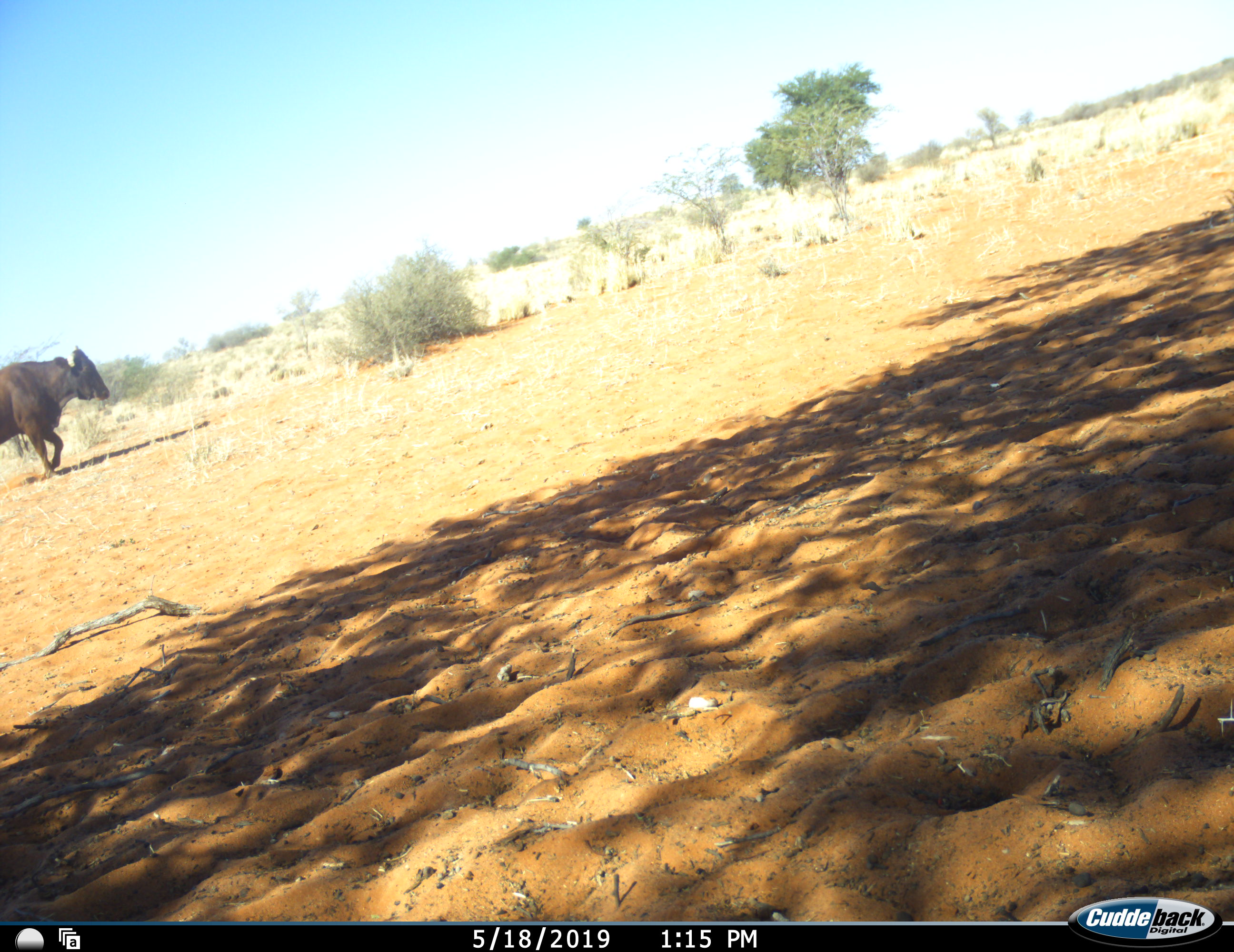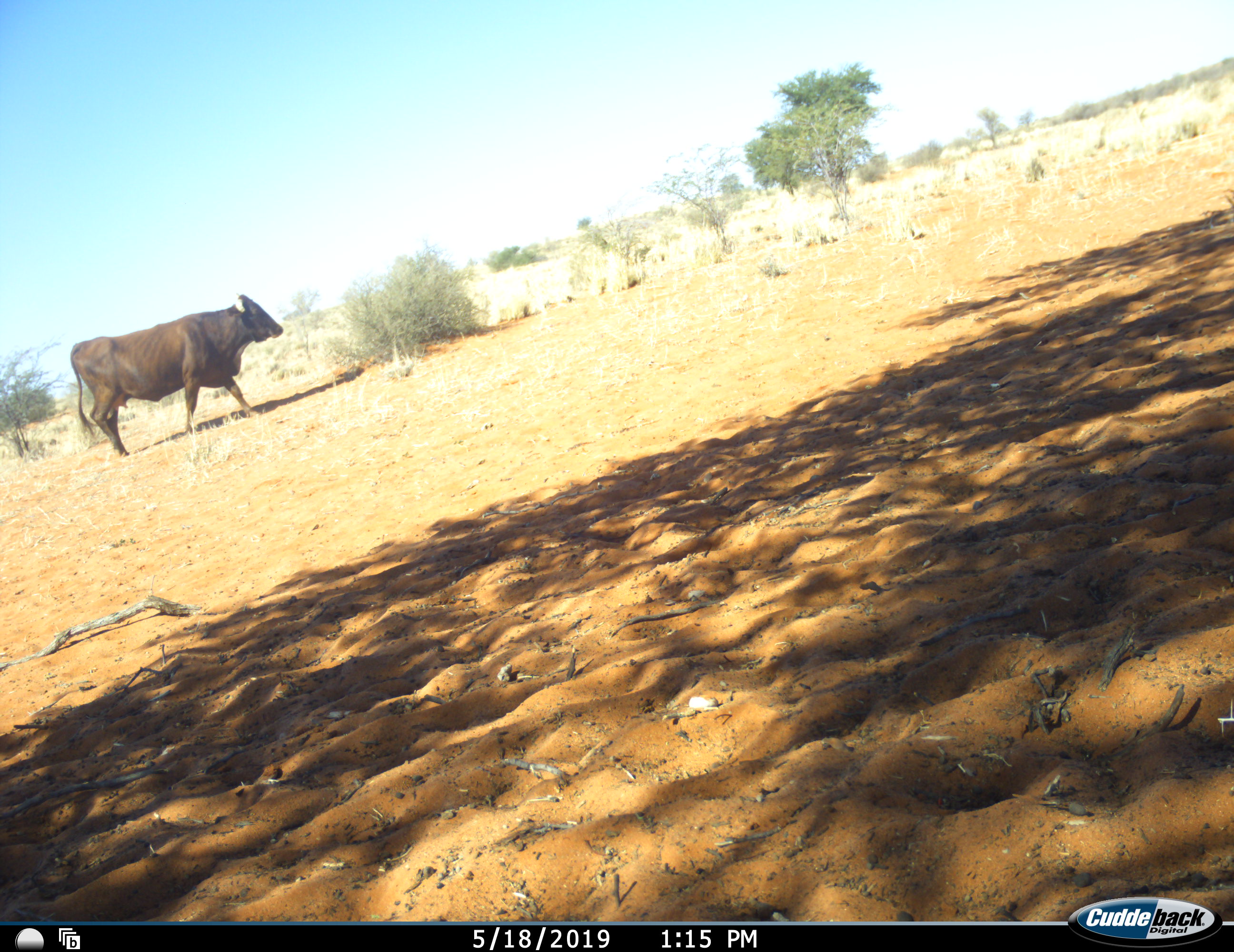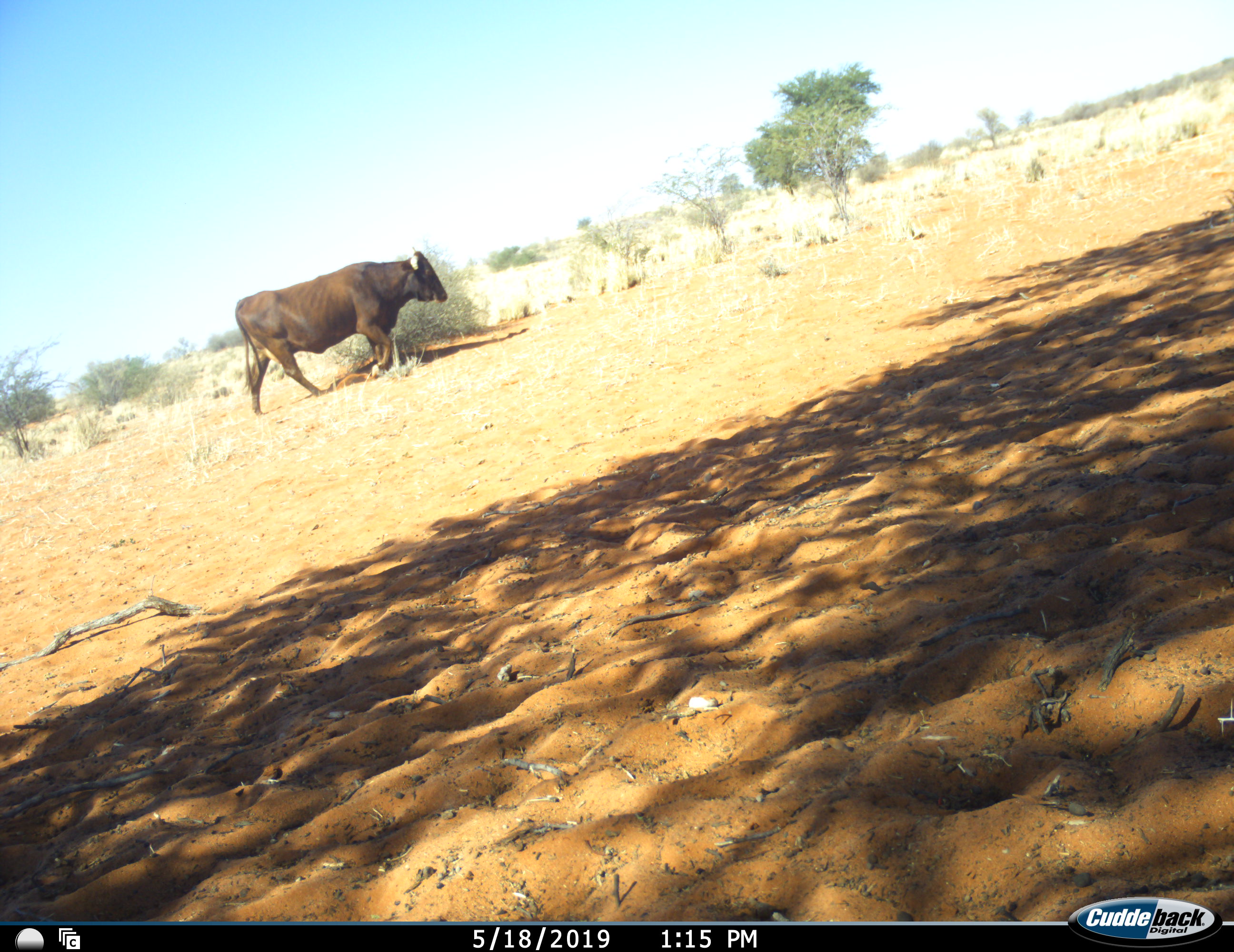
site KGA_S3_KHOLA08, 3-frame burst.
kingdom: Animalia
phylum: Chordata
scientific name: Vertebrata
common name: domestic animal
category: domesticanimal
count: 1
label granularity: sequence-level